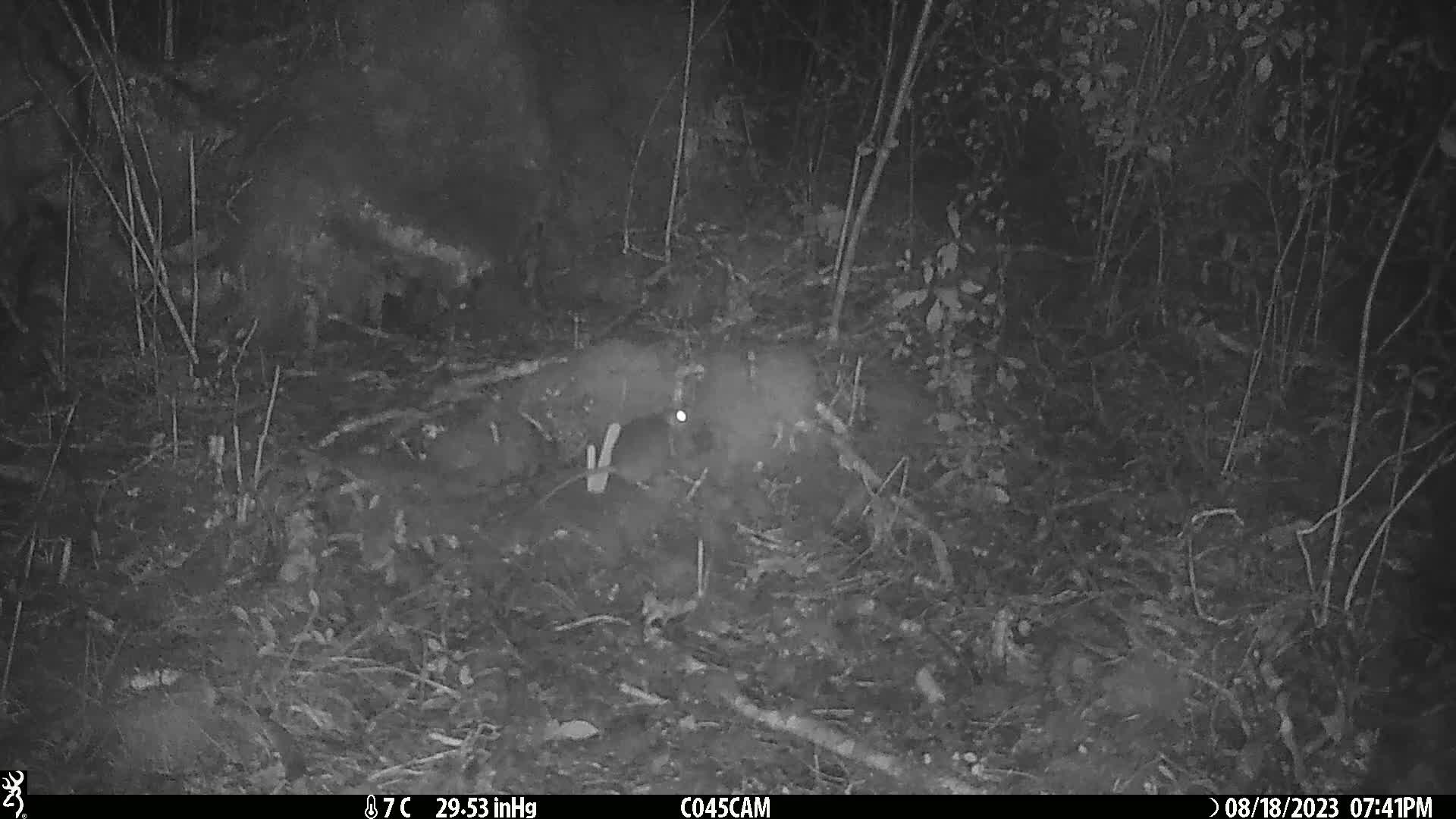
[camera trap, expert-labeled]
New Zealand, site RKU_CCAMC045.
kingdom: Animalia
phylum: Chordata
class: Mammalia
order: Rodentia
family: Muridae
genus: Rattus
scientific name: Rattus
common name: rat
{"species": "rat (Rattus)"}